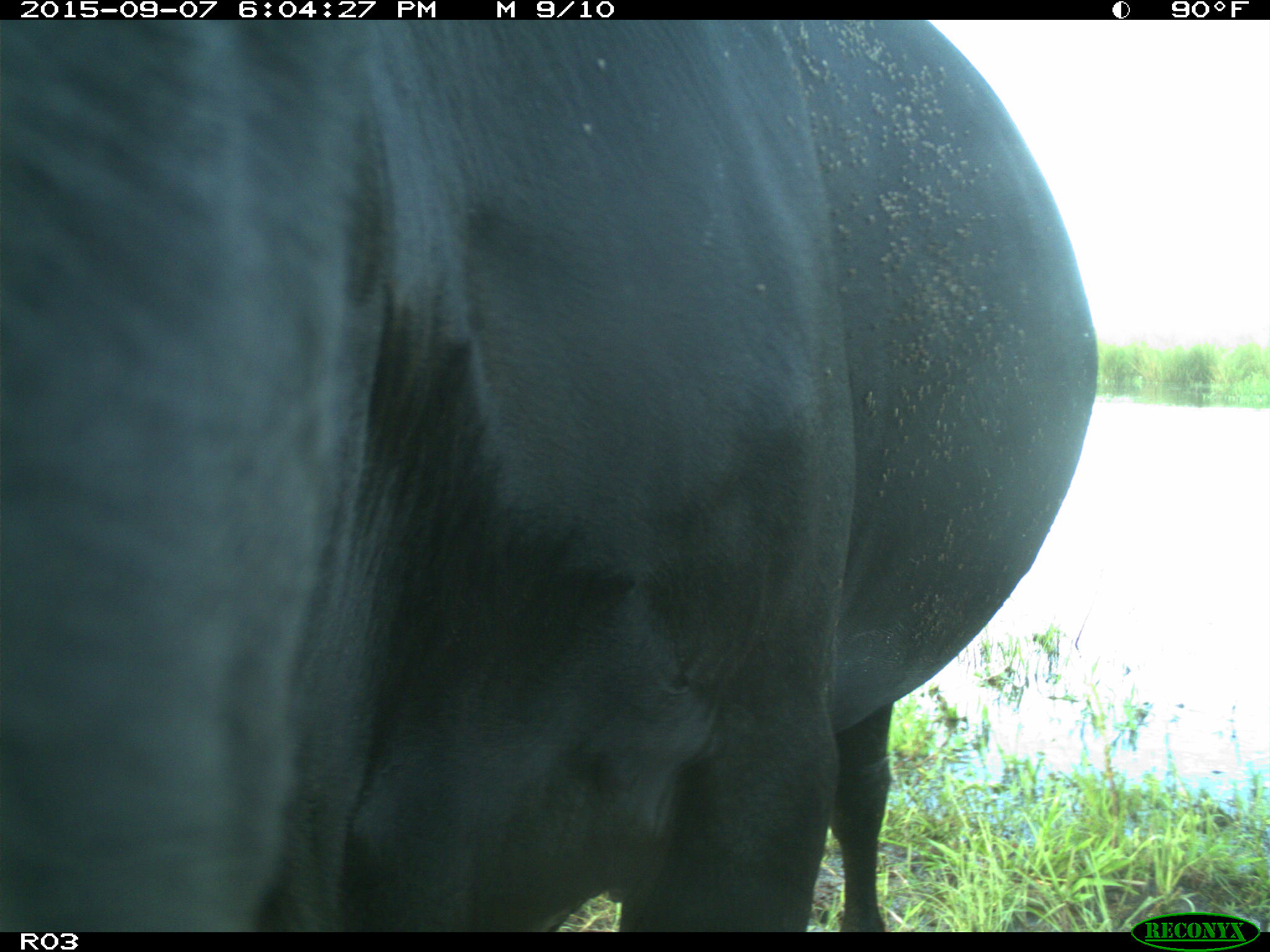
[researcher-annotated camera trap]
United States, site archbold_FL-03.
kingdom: Animalia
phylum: Chordata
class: Mammalia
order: Artiodactyla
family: Bovidae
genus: Bos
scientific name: Bos taurus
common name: domestic cow